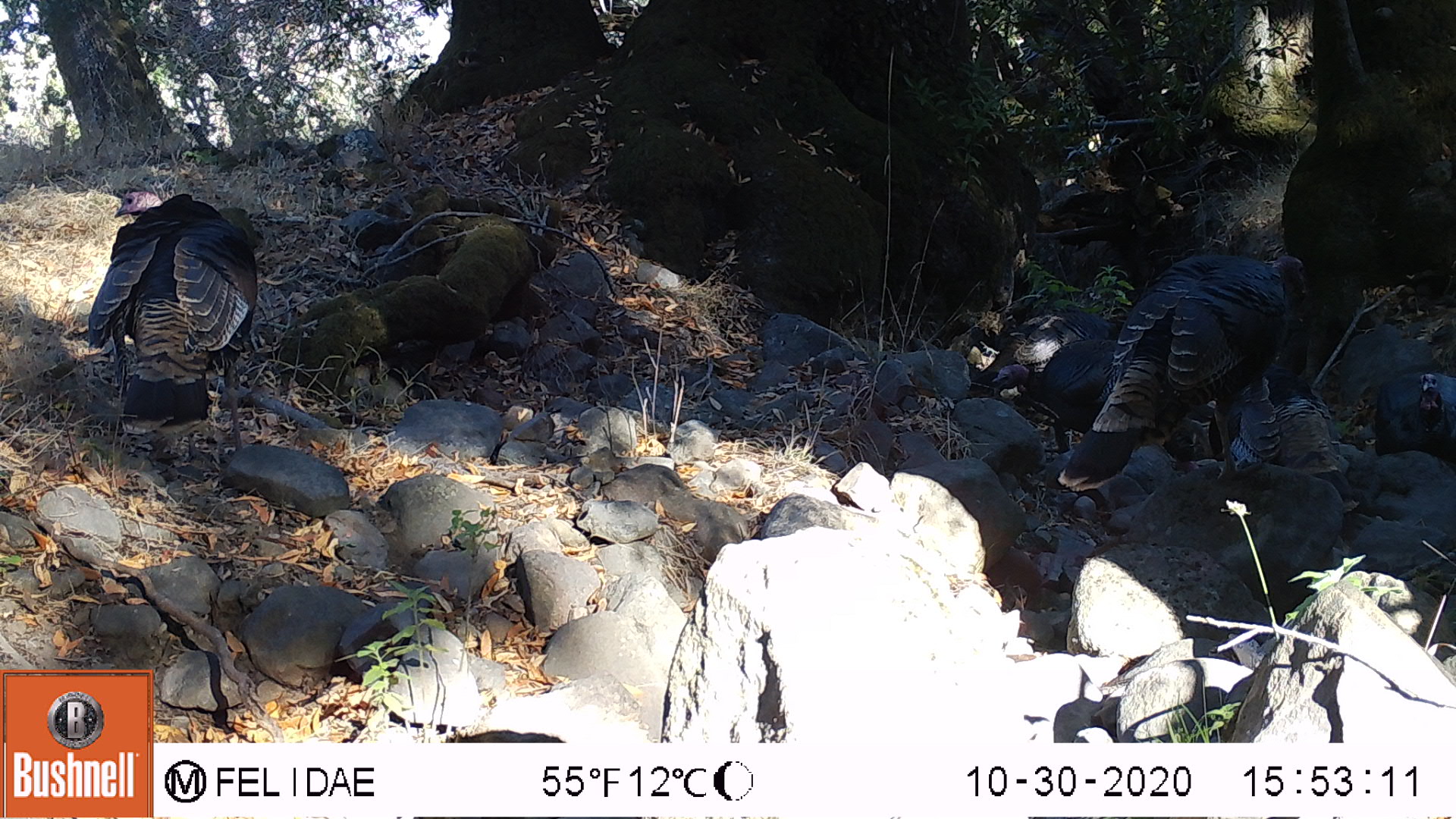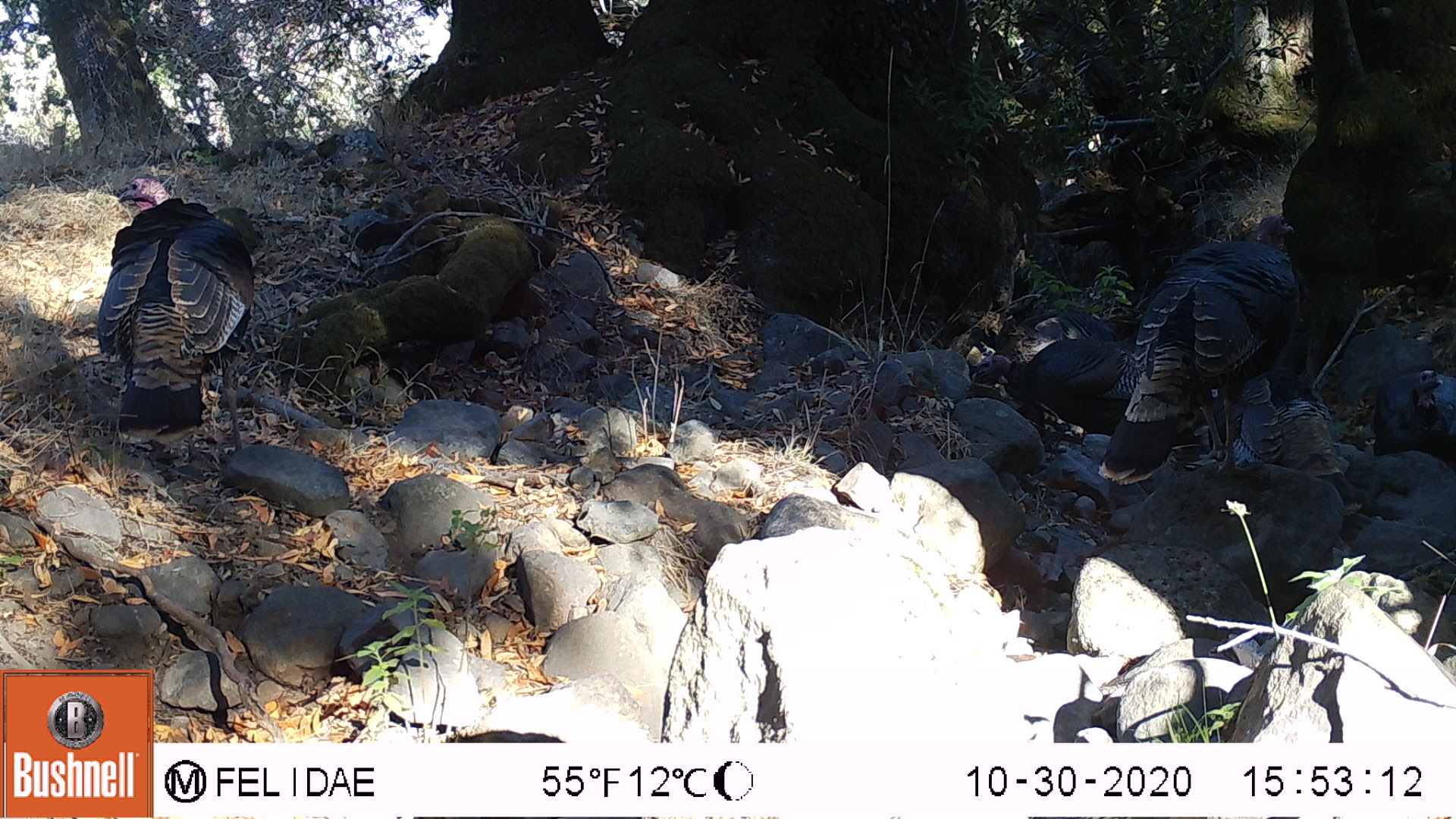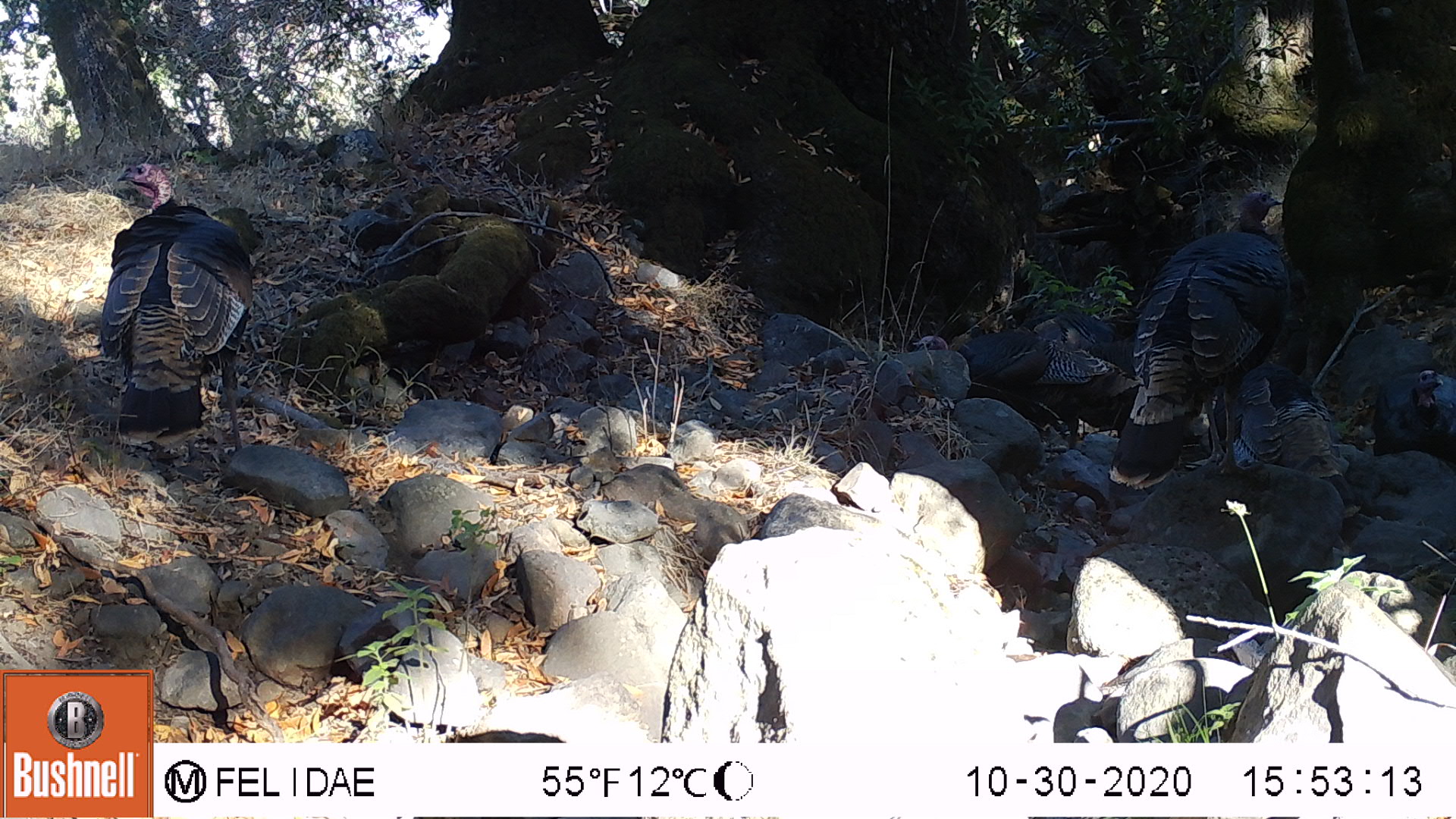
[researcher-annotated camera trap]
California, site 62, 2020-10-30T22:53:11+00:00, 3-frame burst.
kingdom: Animalia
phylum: Chordata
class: Aves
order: Galliformes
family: Phasianidae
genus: Meleagris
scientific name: Meleagris gallopavo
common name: turkey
Turkey (Meleagris gallopavo).